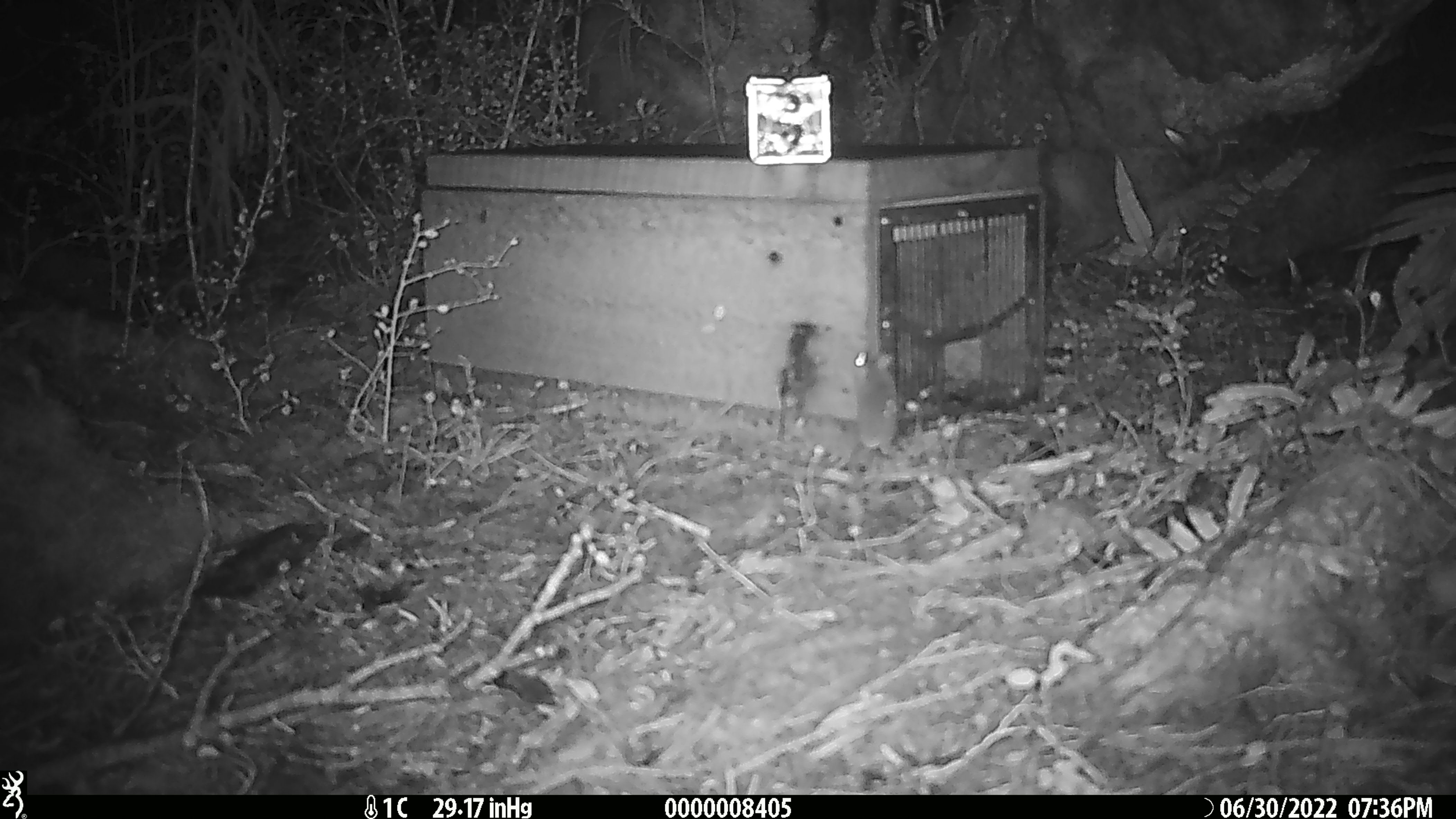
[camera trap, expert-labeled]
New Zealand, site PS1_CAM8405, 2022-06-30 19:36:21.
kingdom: Animalia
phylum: Chordata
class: Mammalia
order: Rodentia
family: Muridae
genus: Mus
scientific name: Mus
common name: mouse